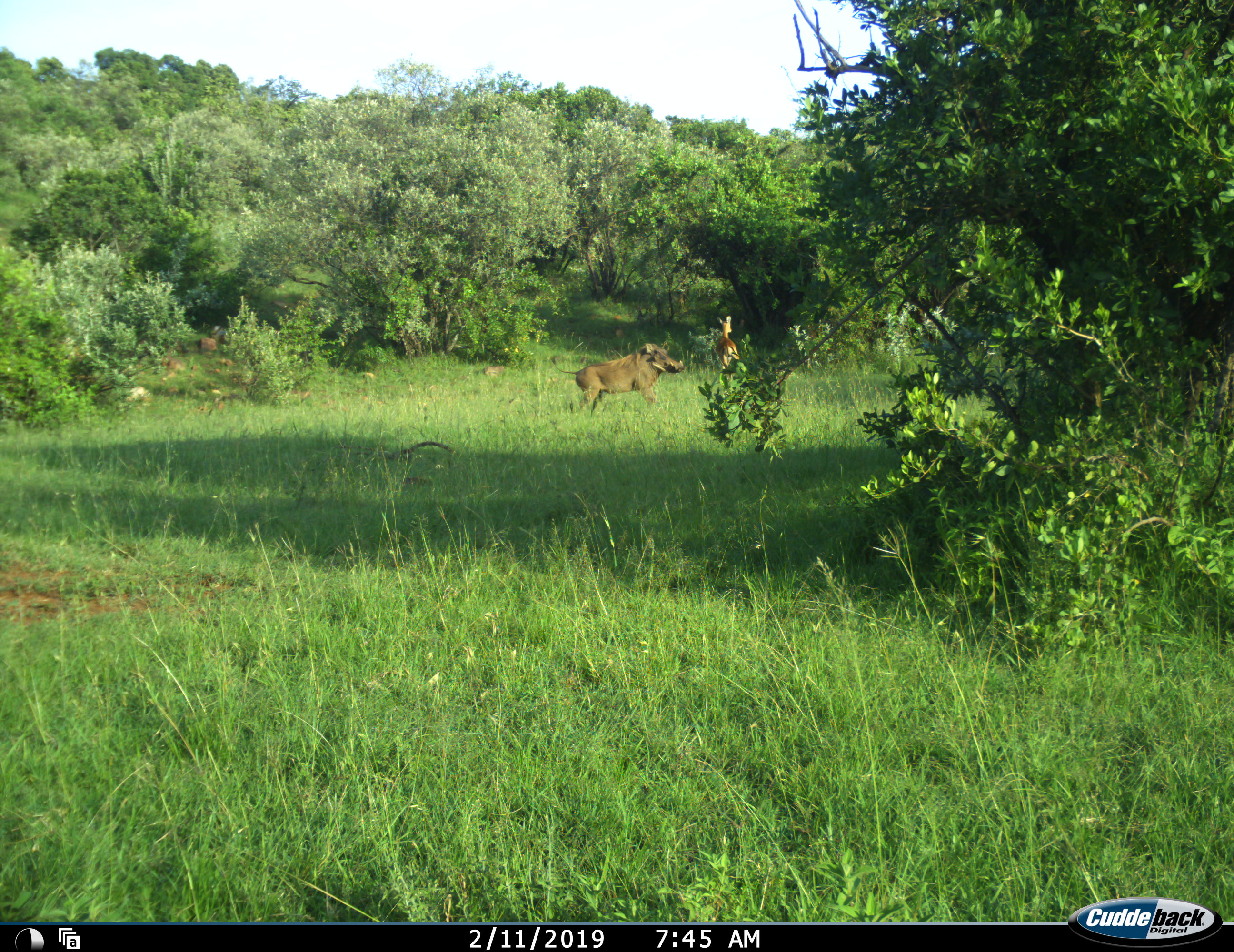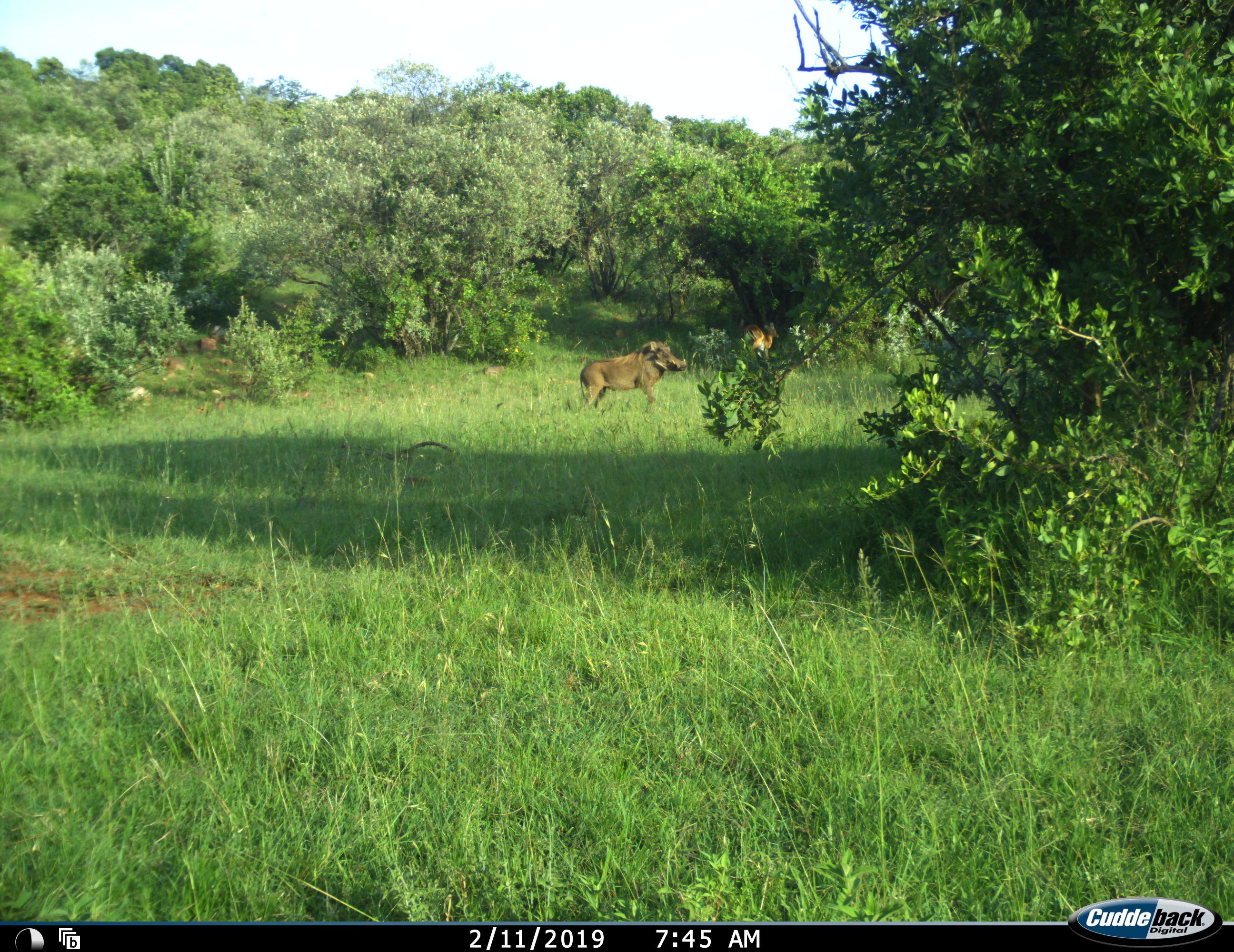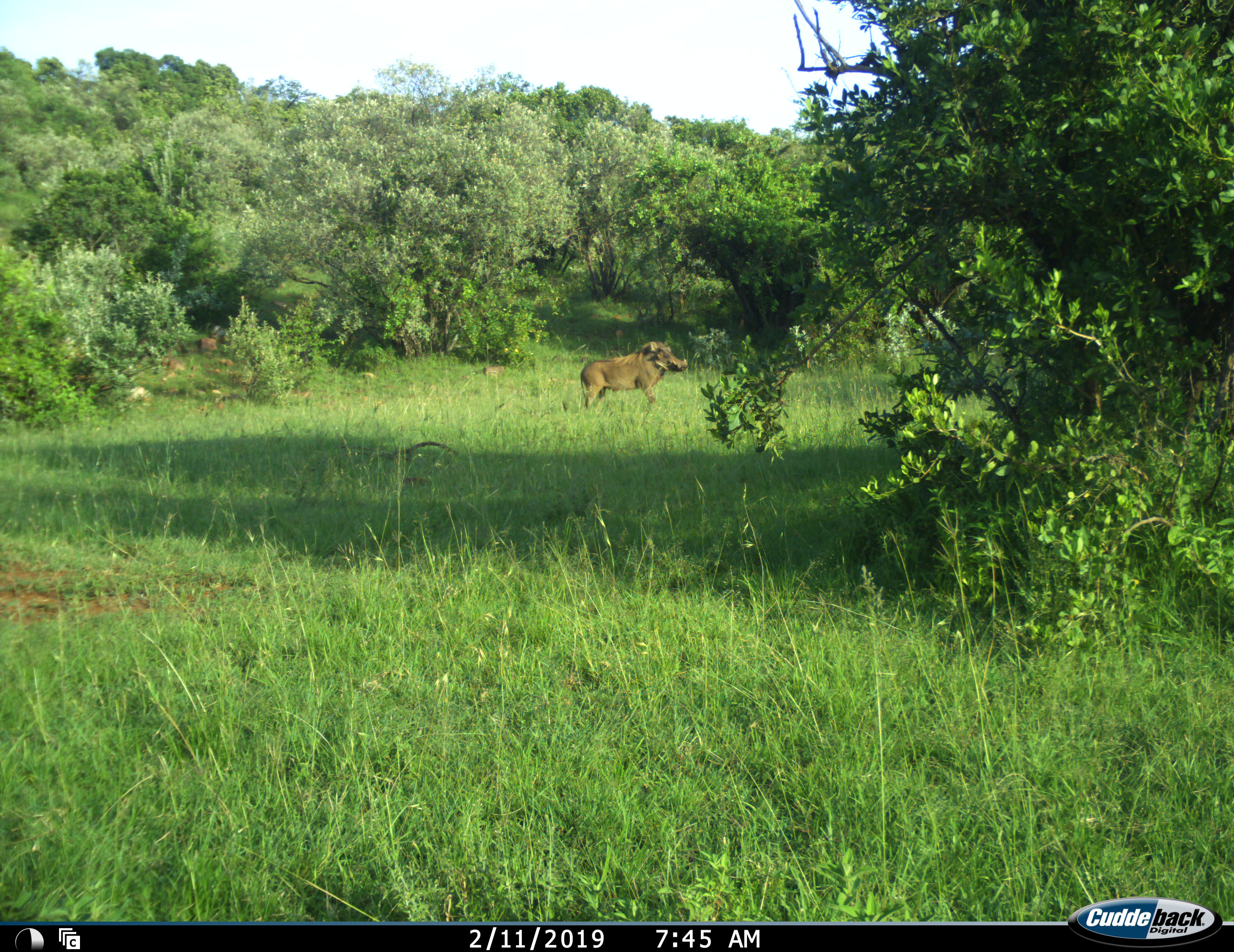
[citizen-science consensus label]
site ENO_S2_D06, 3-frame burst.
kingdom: Animalia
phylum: Chordata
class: Mammalia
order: Artiodactyla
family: Bovidae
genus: Aepyceros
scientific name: Aepyceros melampus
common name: impala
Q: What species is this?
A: Impala (Aepyceros melampus).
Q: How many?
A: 1.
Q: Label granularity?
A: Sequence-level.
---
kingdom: Animalia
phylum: Chordata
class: Mammalia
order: Artiodactyla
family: Suidae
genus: Phacochoerus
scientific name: Phacochoerus africanus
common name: warthog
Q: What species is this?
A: Warthog (Phacochoerus africanus).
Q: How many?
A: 1.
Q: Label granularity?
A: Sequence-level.